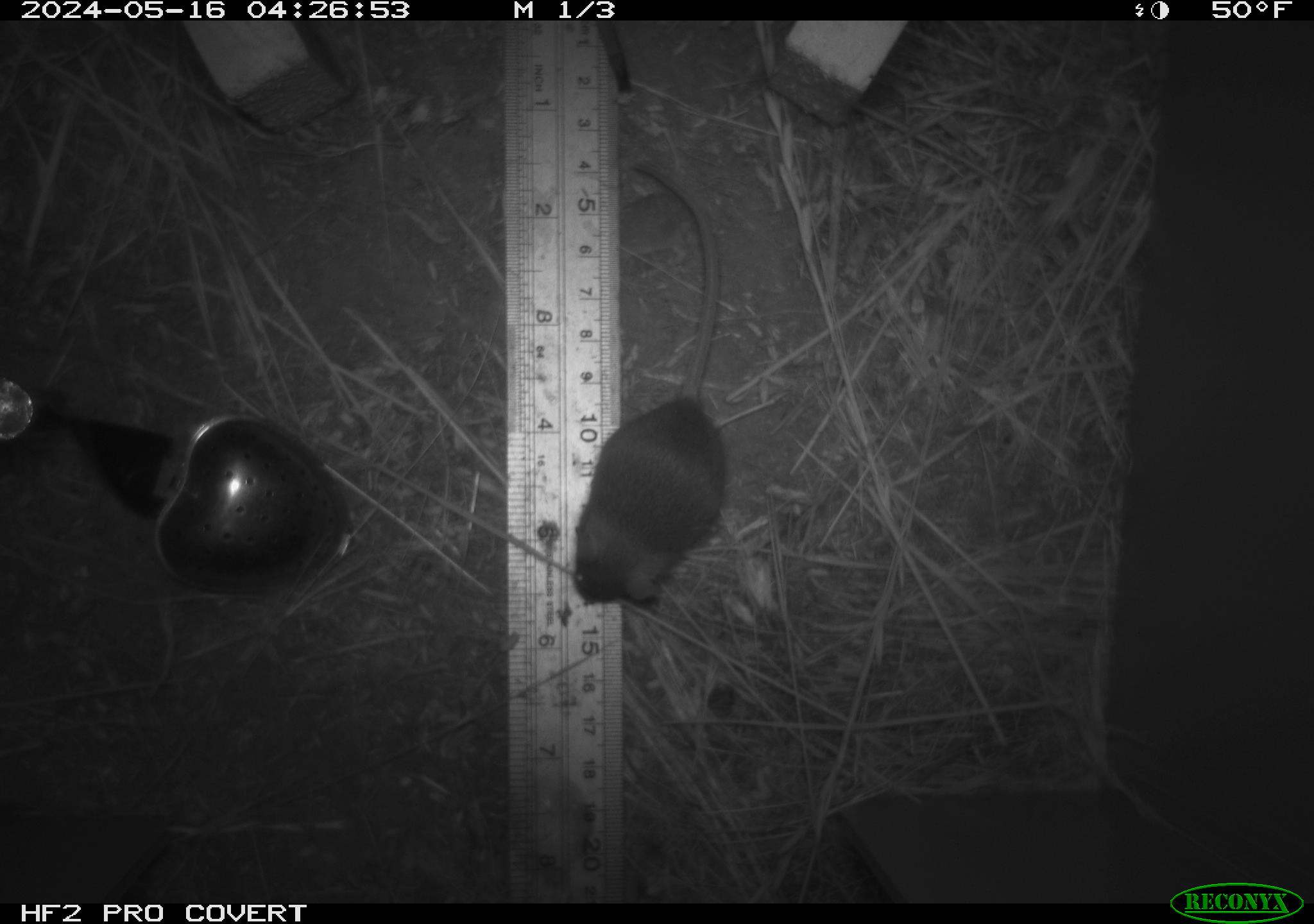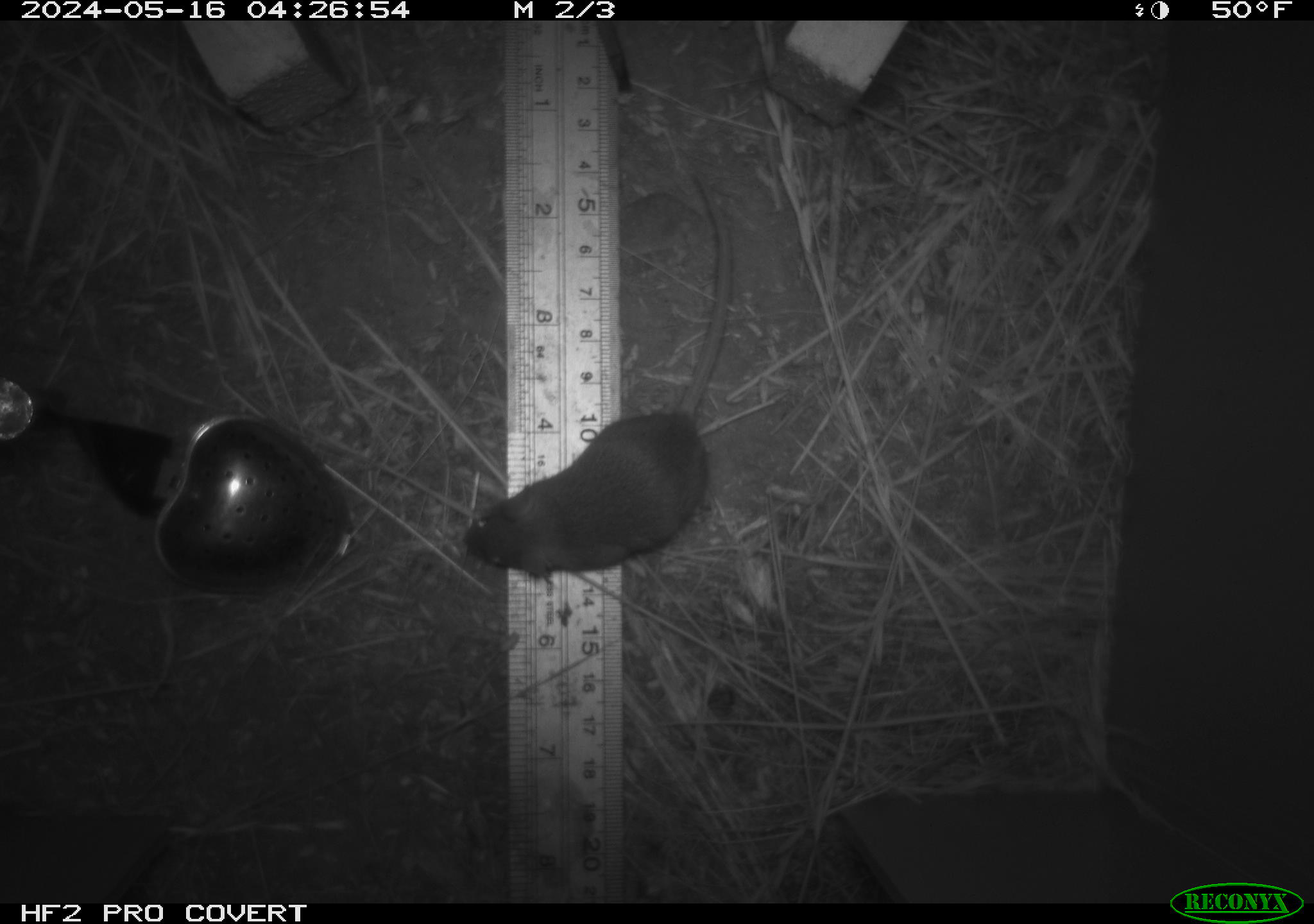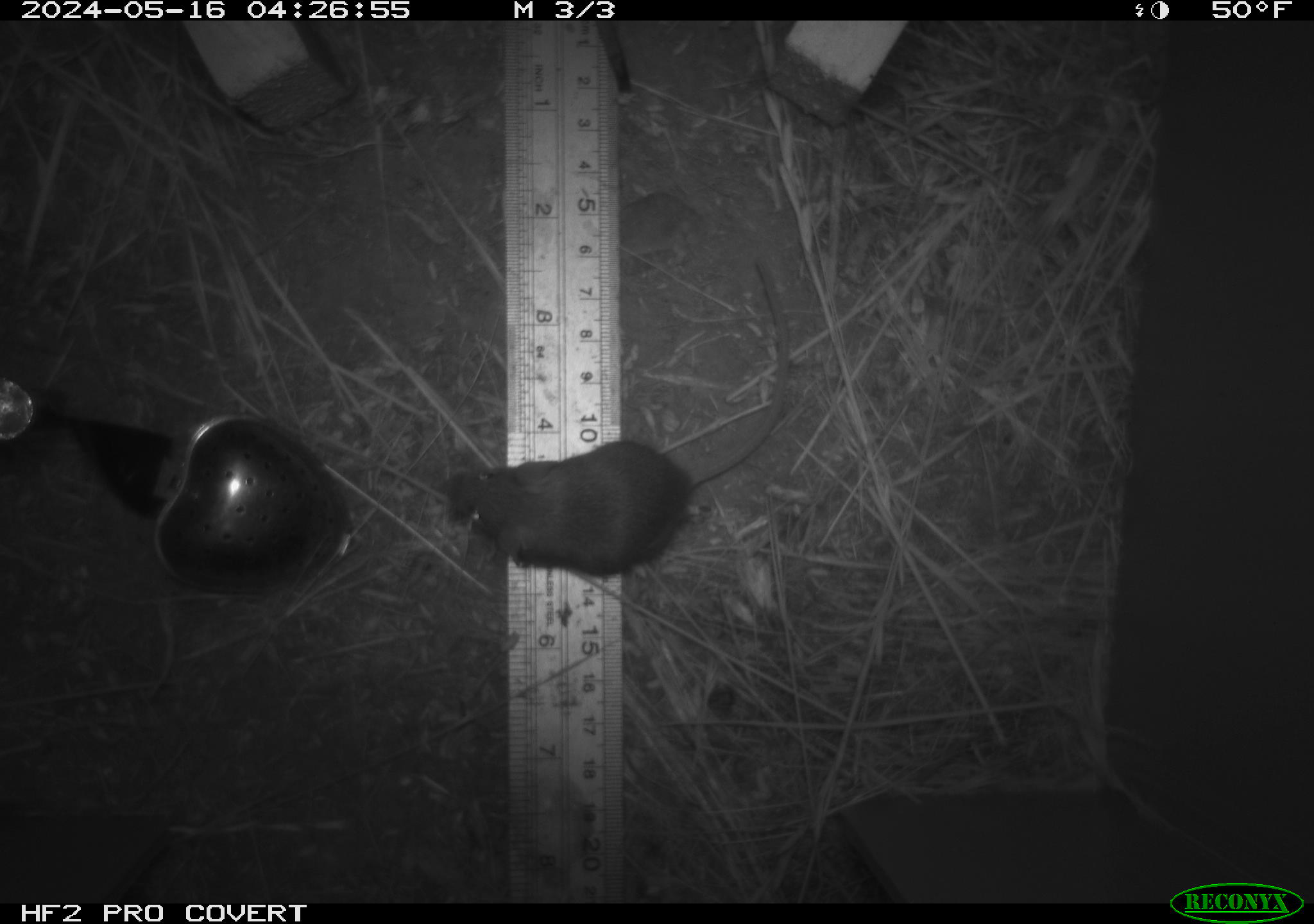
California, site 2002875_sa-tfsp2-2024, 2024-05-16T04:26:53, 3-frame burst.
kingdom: Animalia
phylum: Chordata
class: Mammalia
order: Rodentia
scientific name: Rodentia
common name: mouse species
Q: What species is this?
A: Mouse species (Rodentia).